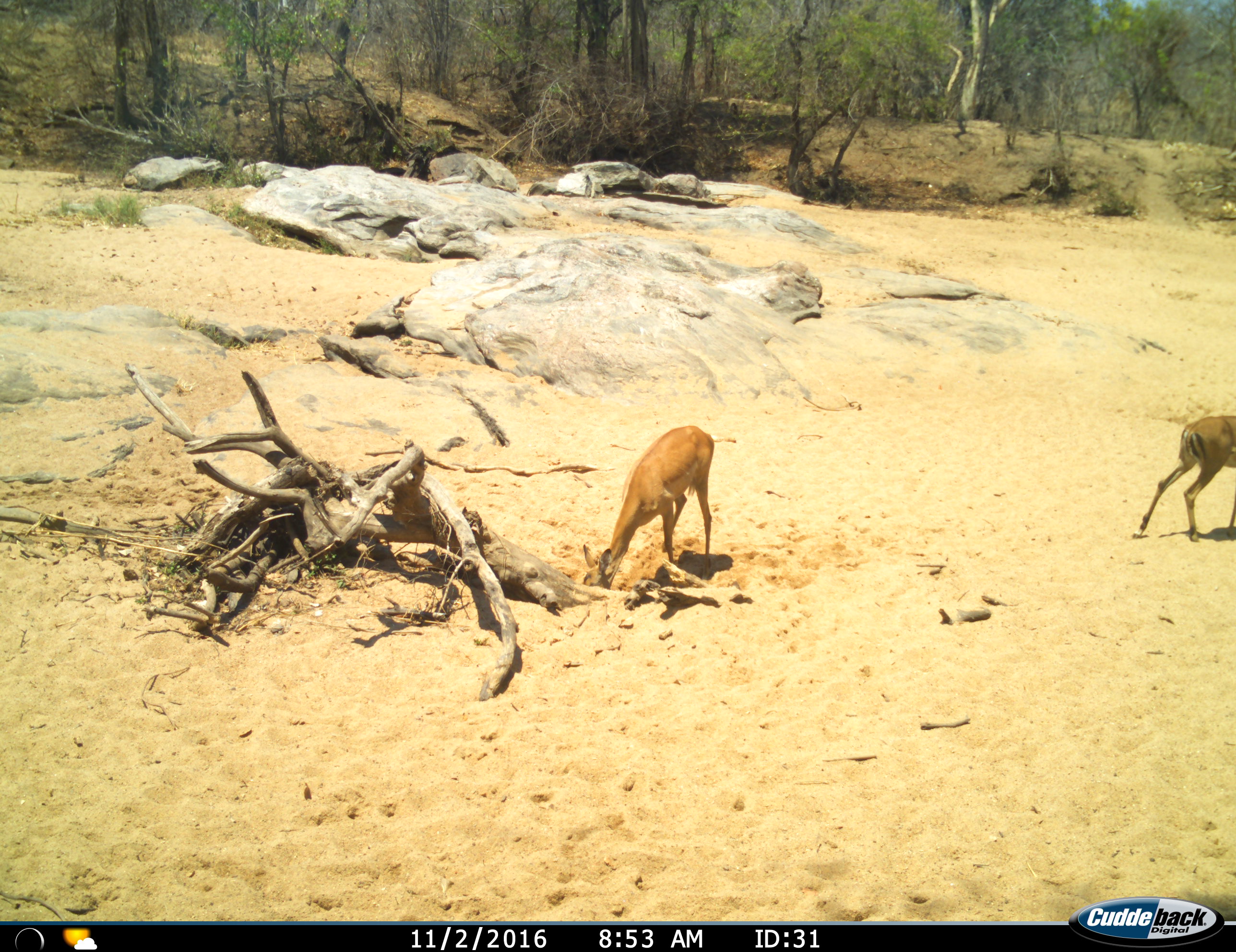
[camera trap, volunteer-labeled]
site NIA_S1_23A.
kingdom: Animalia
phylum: Chordata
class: Mammalia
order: Artiodactyla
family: Bovidae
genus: Aepyceros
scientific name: Aepyceros melampus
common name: impala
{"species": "impala (Aepyceros melampus)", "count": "2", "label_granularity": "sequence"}